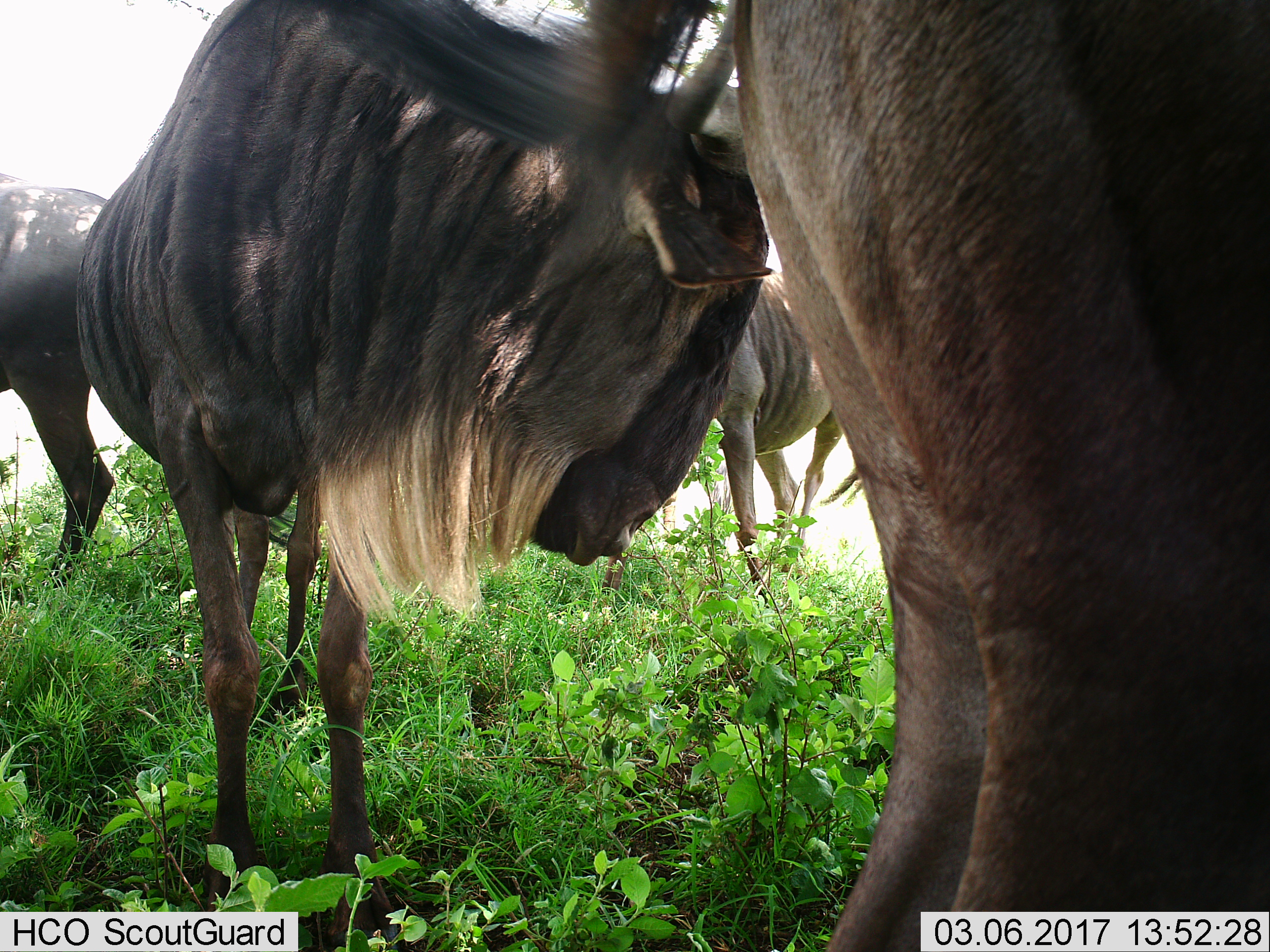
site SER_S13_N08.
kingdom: Animalia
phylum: Chordata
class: Mammalia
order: Artiodactyla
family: Bovidae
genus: Connochaetes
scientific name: Connochaetes taurinus taurinus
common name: blue wildebeest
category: wildebeestblue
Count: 4.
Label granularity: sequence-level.